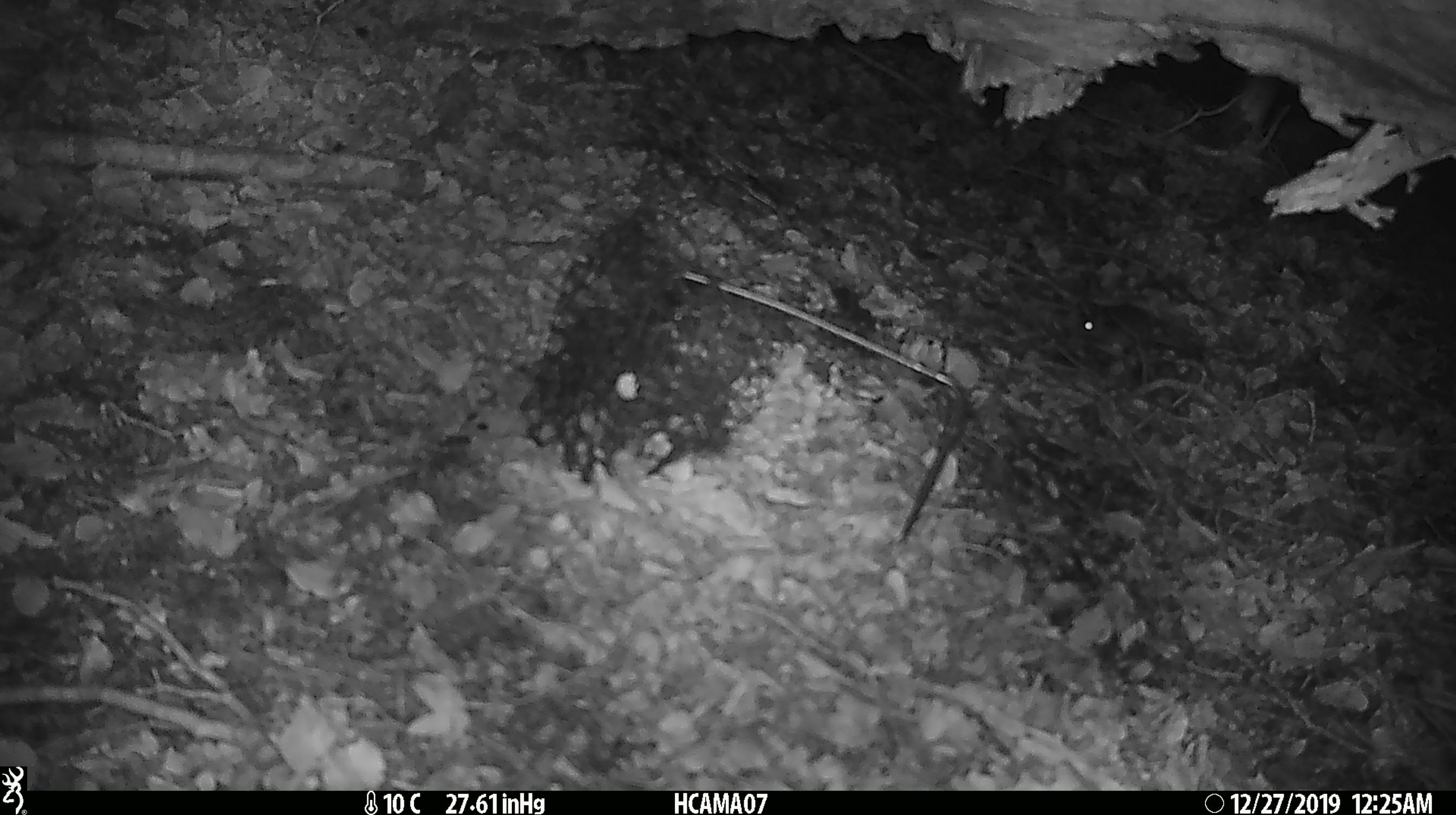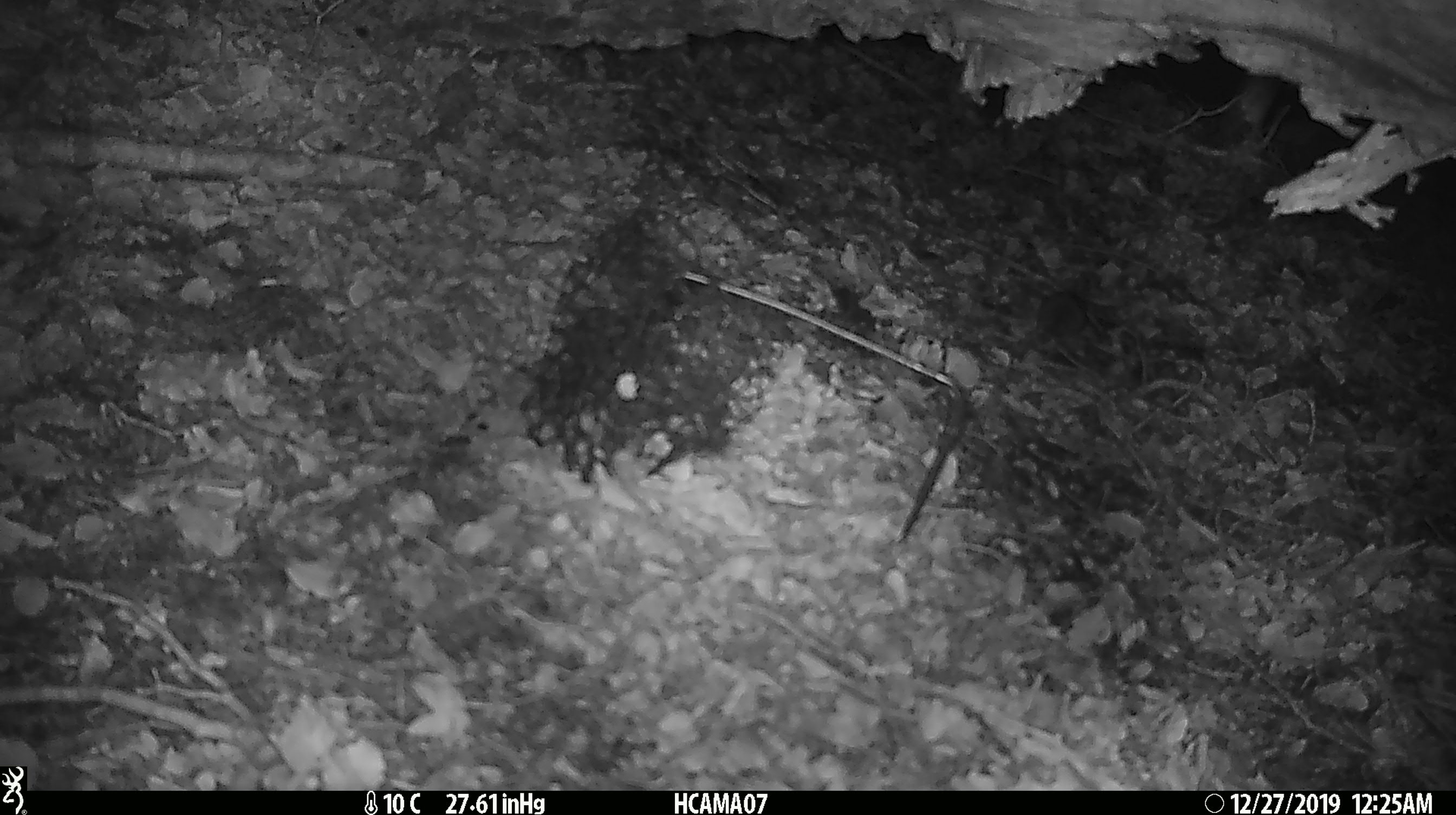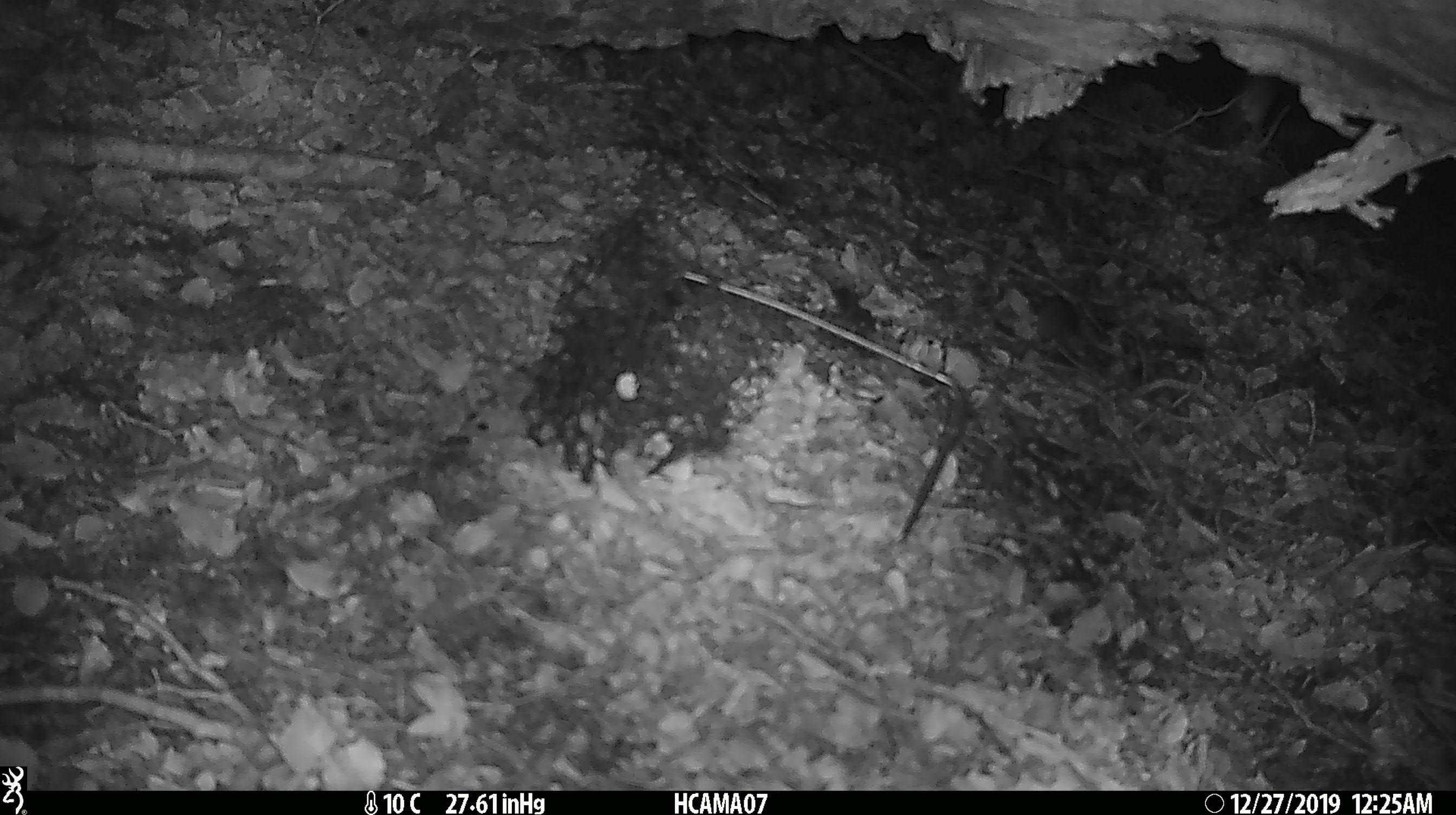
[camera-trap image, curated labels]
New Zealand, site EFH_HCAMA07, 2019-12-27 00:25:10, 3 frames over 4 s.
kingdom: Animalia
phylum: Chordata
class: Mammalia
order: Rodentia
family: Muridae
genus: Mus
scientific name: Mus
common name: mouse